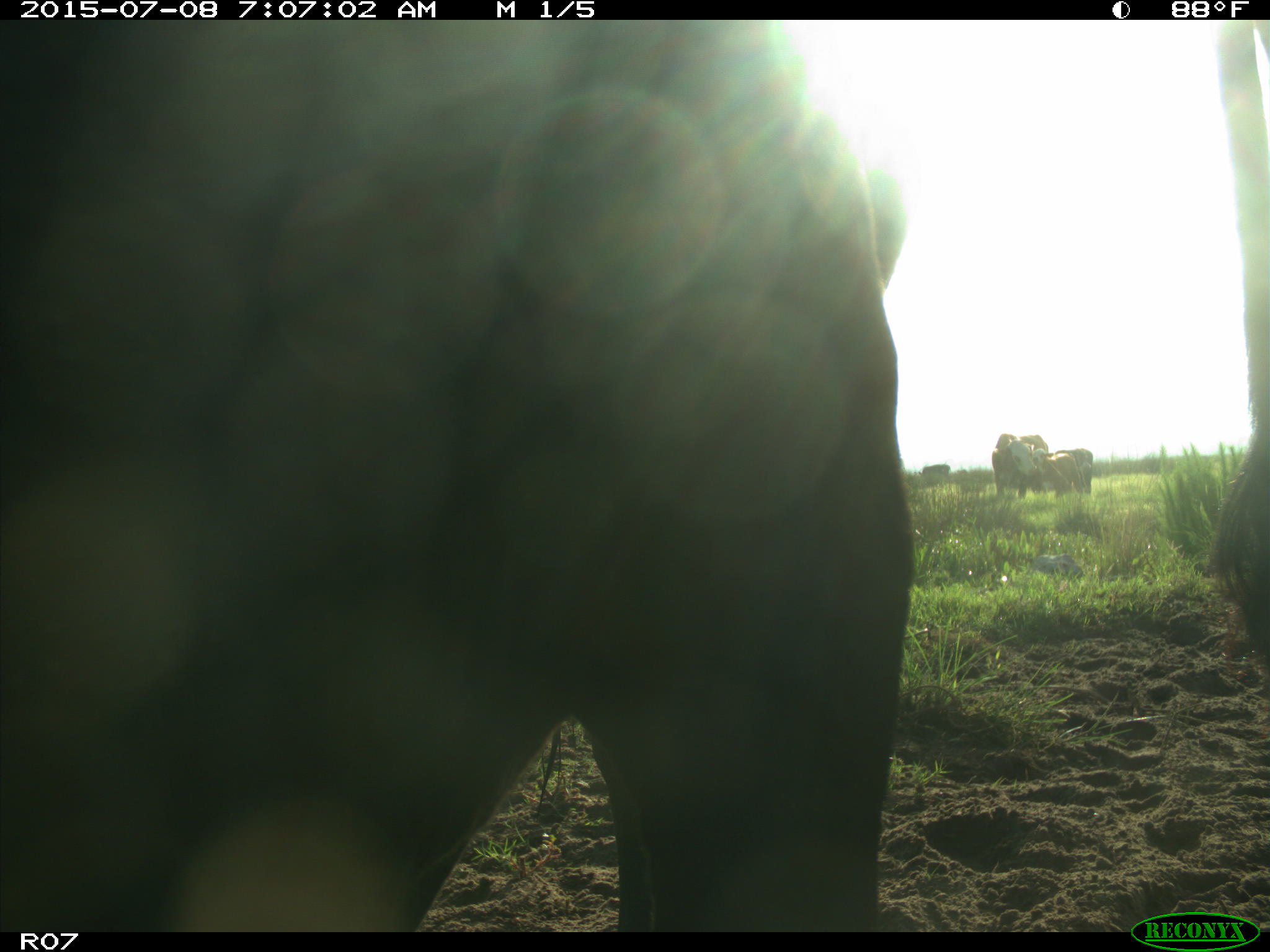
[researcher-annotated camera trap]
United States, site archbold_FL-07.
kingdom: Animalia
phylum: Chordata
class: Mammalia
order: Artiodactyla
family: Bovidae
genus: Bos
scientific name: Bos taurus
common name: domestic cow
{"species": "Bos taurus (domestic cow)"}